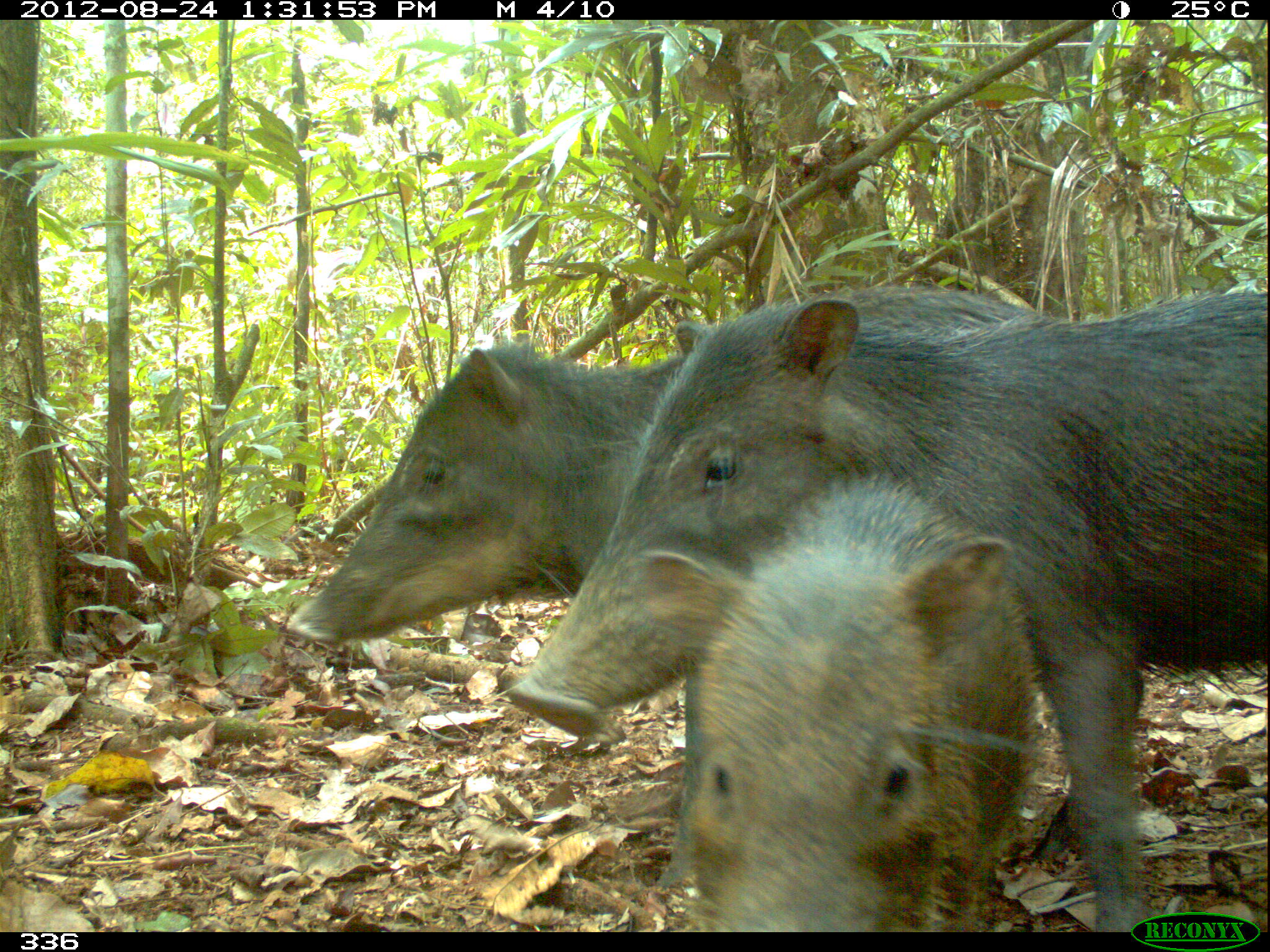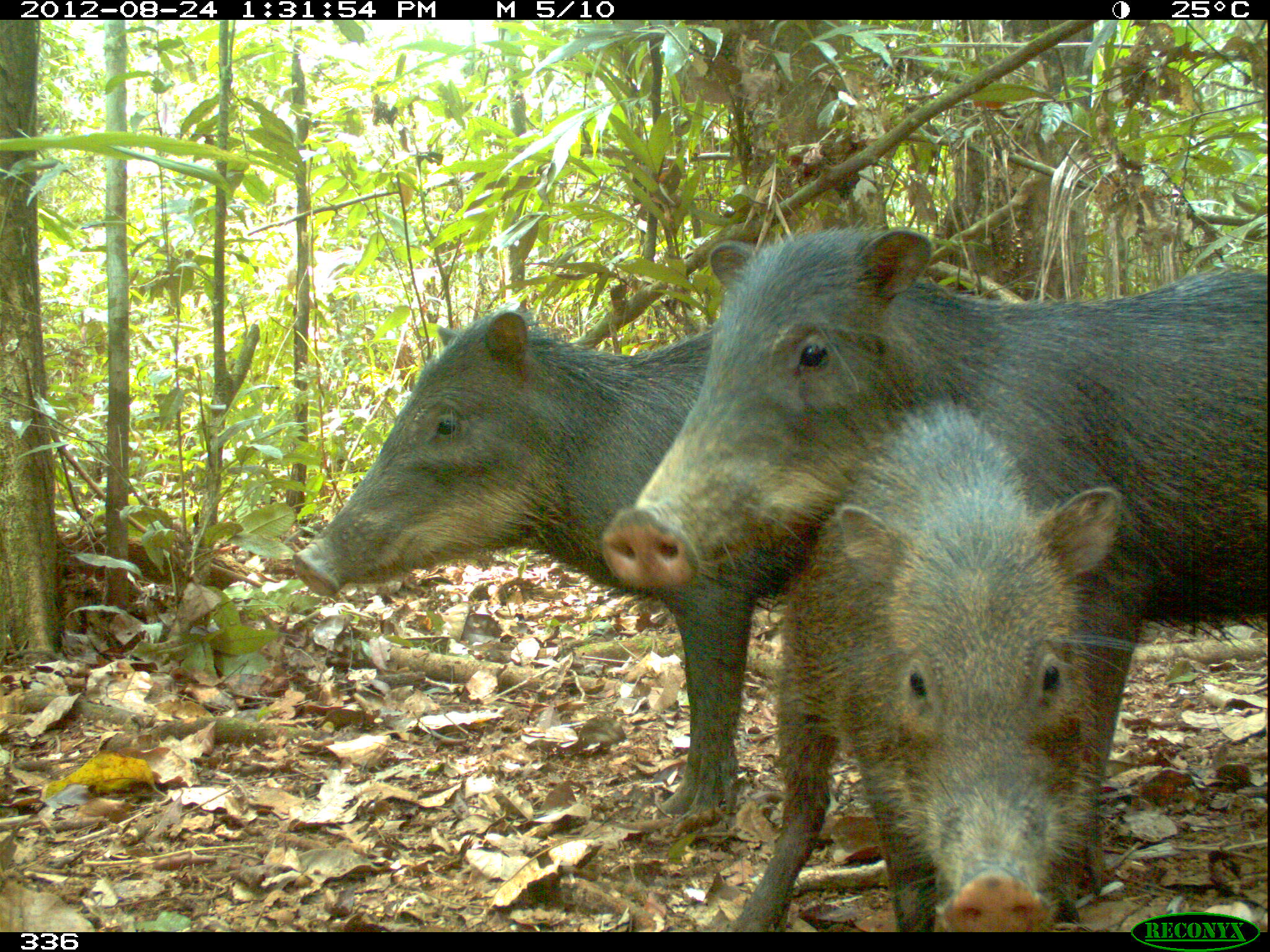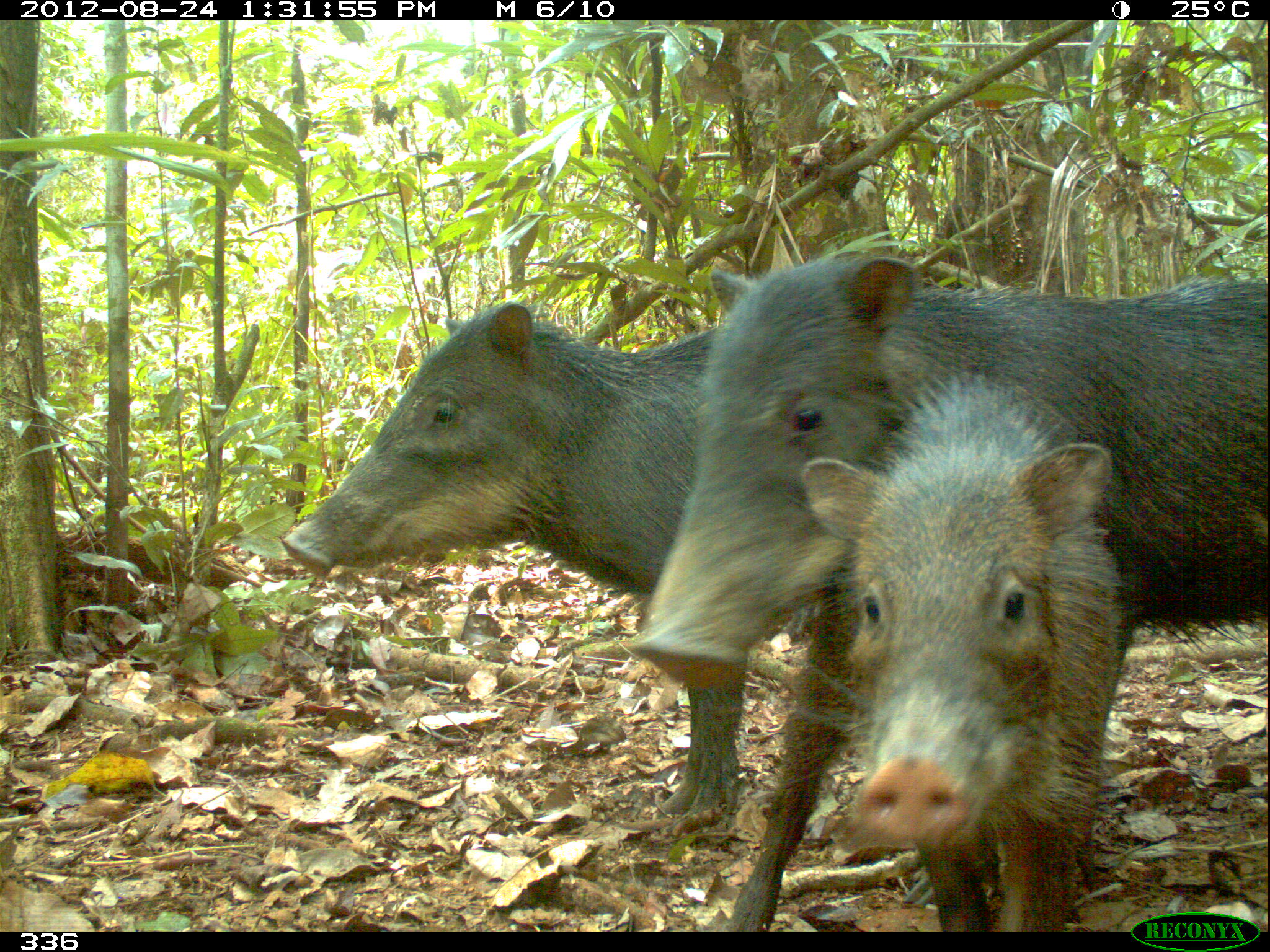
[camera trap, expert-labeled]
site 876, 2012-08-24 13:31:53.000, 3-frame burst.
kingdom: Animalia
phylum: Chordata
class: Mammalia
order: Artiodactyla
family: Tayassuidae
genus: Tayassu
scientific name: Tayassu pecari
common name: white-lipped peccary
Tayassu pecari (white-lipped peccary).